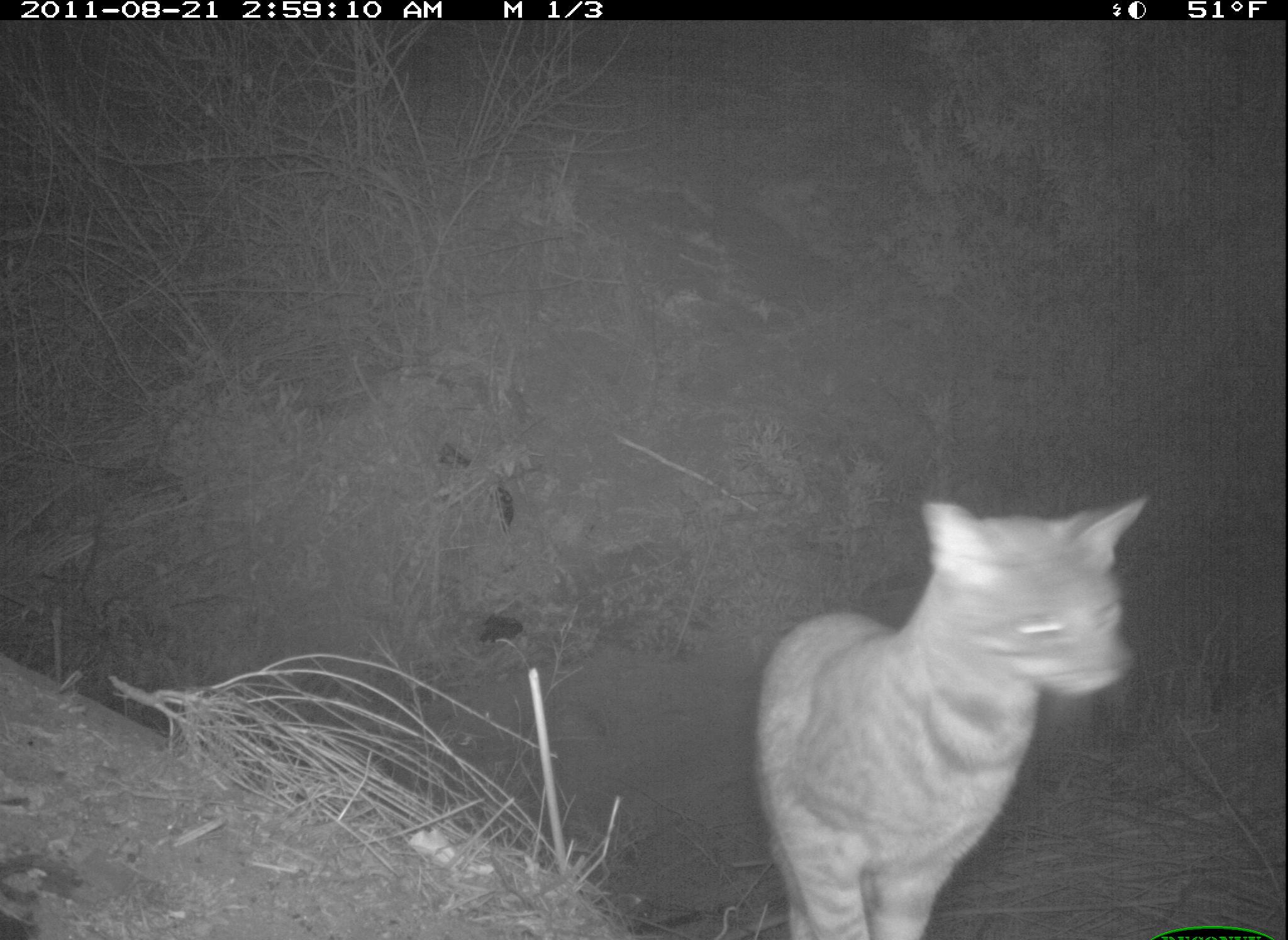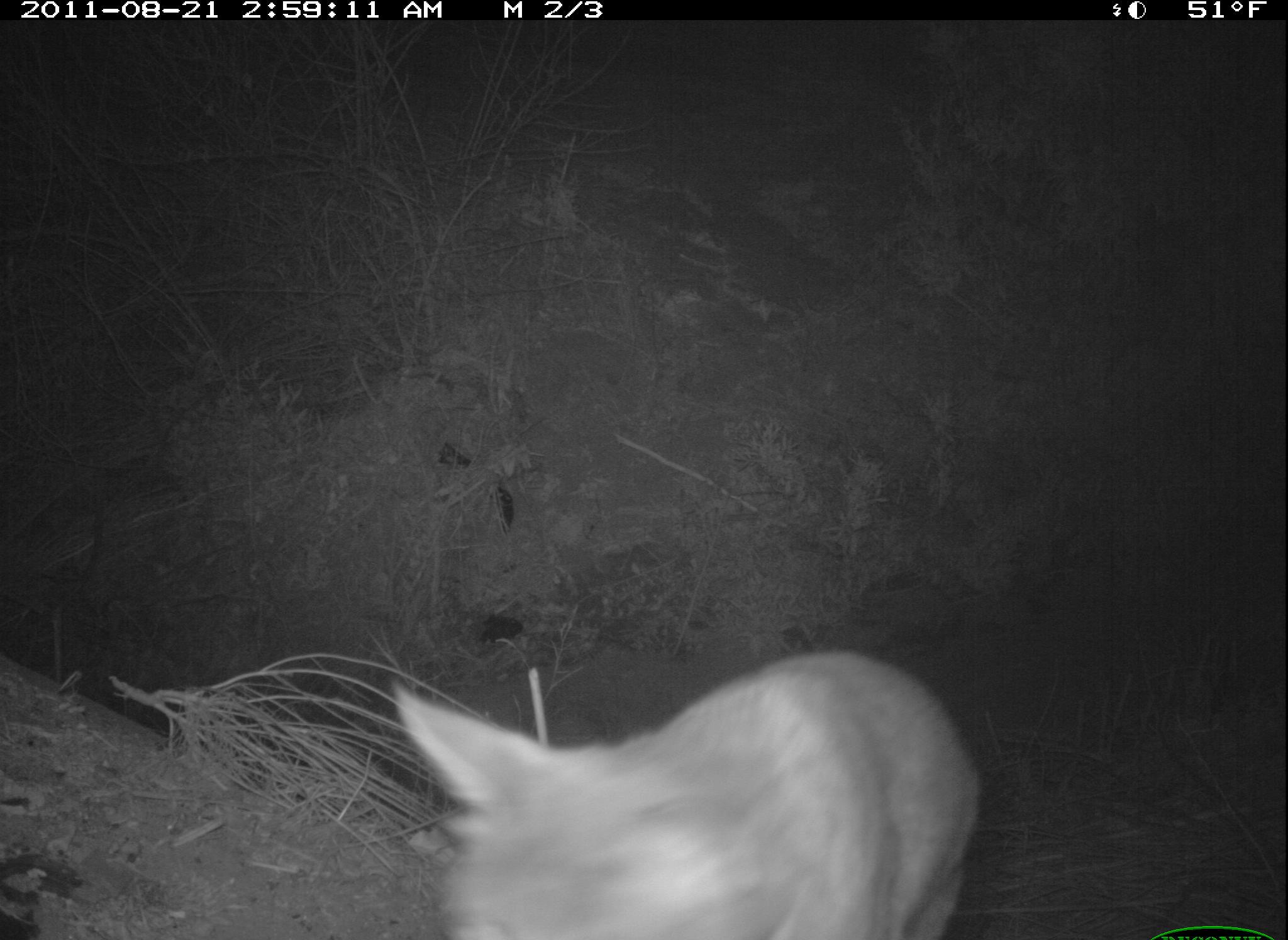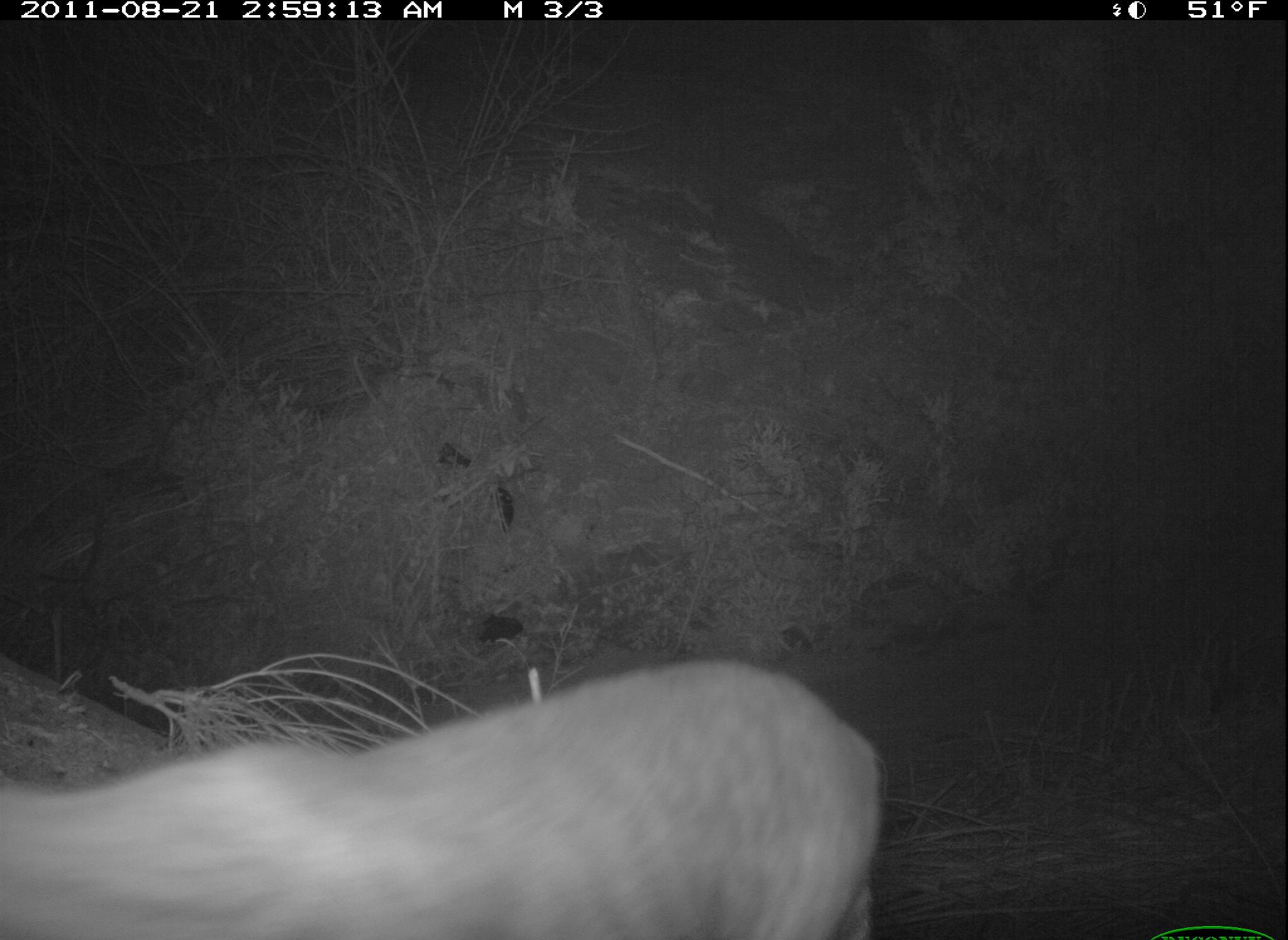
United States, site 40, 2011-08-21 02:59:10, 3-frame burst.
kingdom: Animalia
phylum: Chordata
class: Mammalia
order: Carnivora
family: Felidae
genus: Felis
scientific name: Felis catus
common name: cat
Cat (Felis catus).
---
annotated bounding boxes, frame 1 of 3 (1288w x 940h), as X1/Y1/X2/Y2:
cat: 744/480/1167/940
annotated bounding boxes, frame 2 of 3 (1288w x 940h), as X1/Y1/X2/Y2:
cat: 359/619/987/940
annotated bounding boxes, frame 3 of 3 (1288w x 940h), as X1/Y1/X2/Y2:
cat: 6/643/932/940